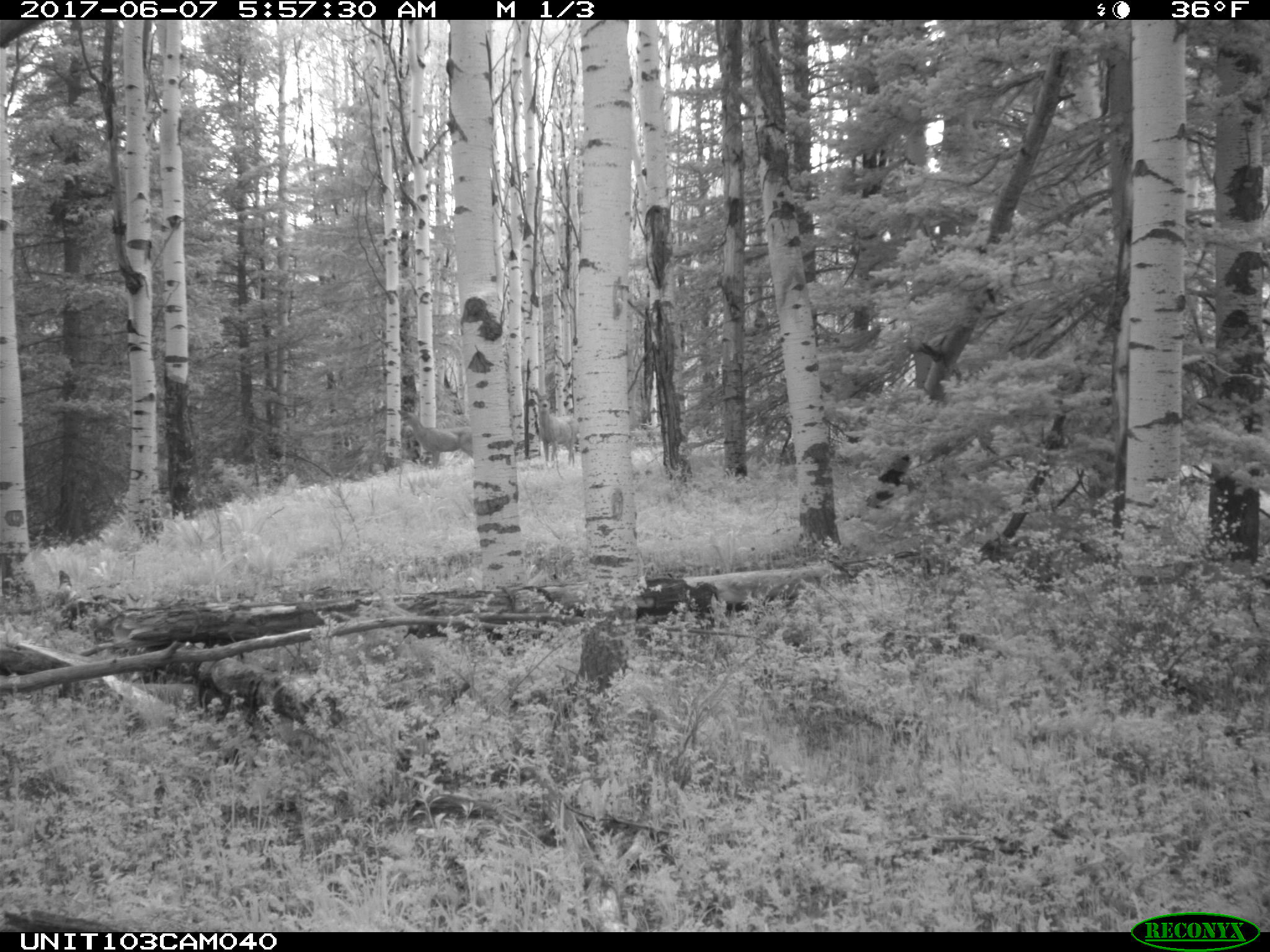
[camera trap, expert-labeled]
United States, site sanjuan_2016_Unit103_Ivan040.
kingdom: Animalia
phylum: Chordata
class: Mammalia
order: Artiodactyla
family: Cervidae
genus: Odocoileus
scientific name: Odocoileus hemionus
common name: mule deer